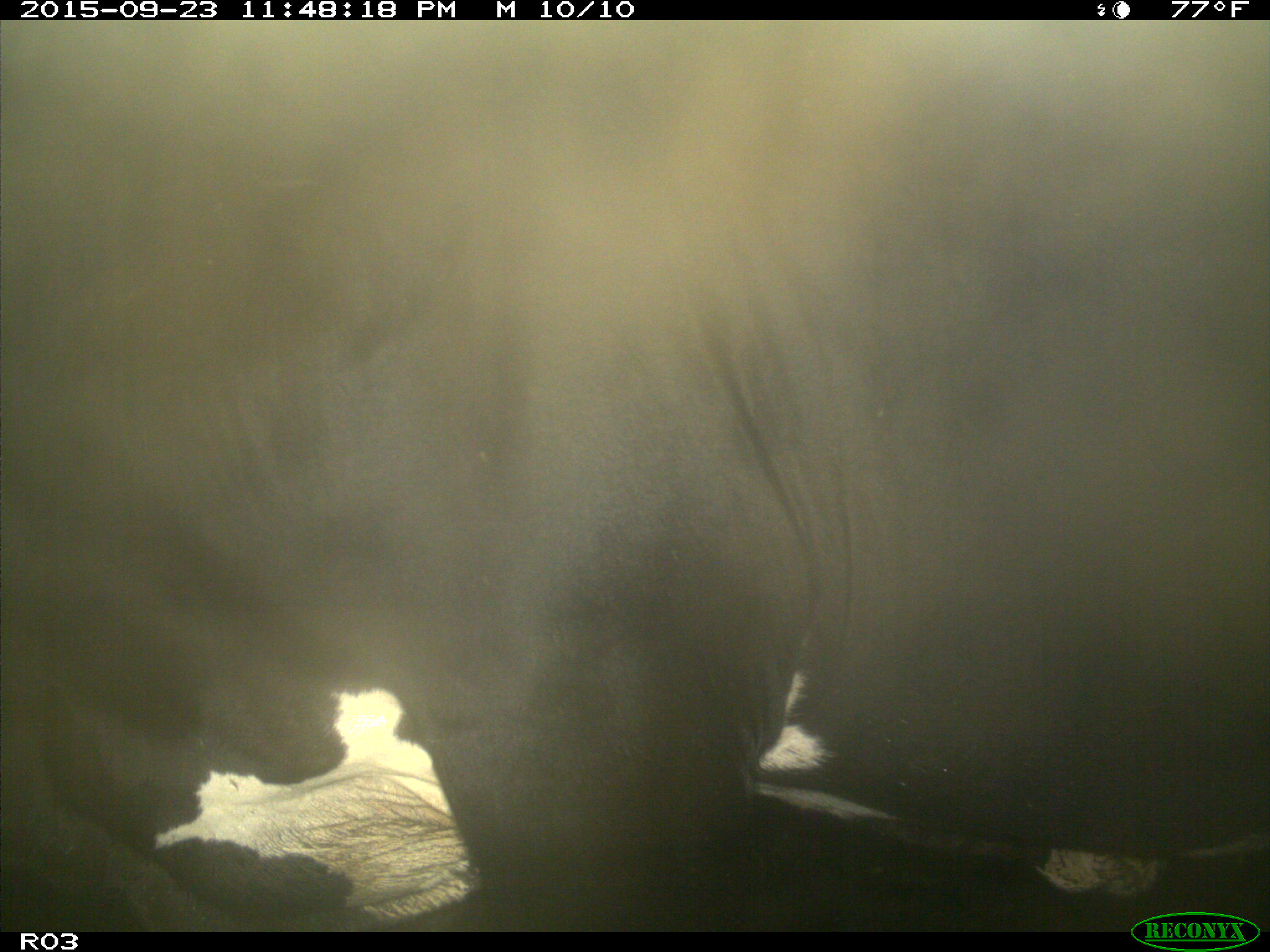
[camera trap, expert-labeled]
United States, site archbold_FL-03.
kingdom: Animalia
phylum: Chordata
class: Mammalia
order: Artiodactyla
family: Bovidae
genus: Bos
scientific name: Bos taurus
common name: domestic cow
Bos taurus (domestic cow).